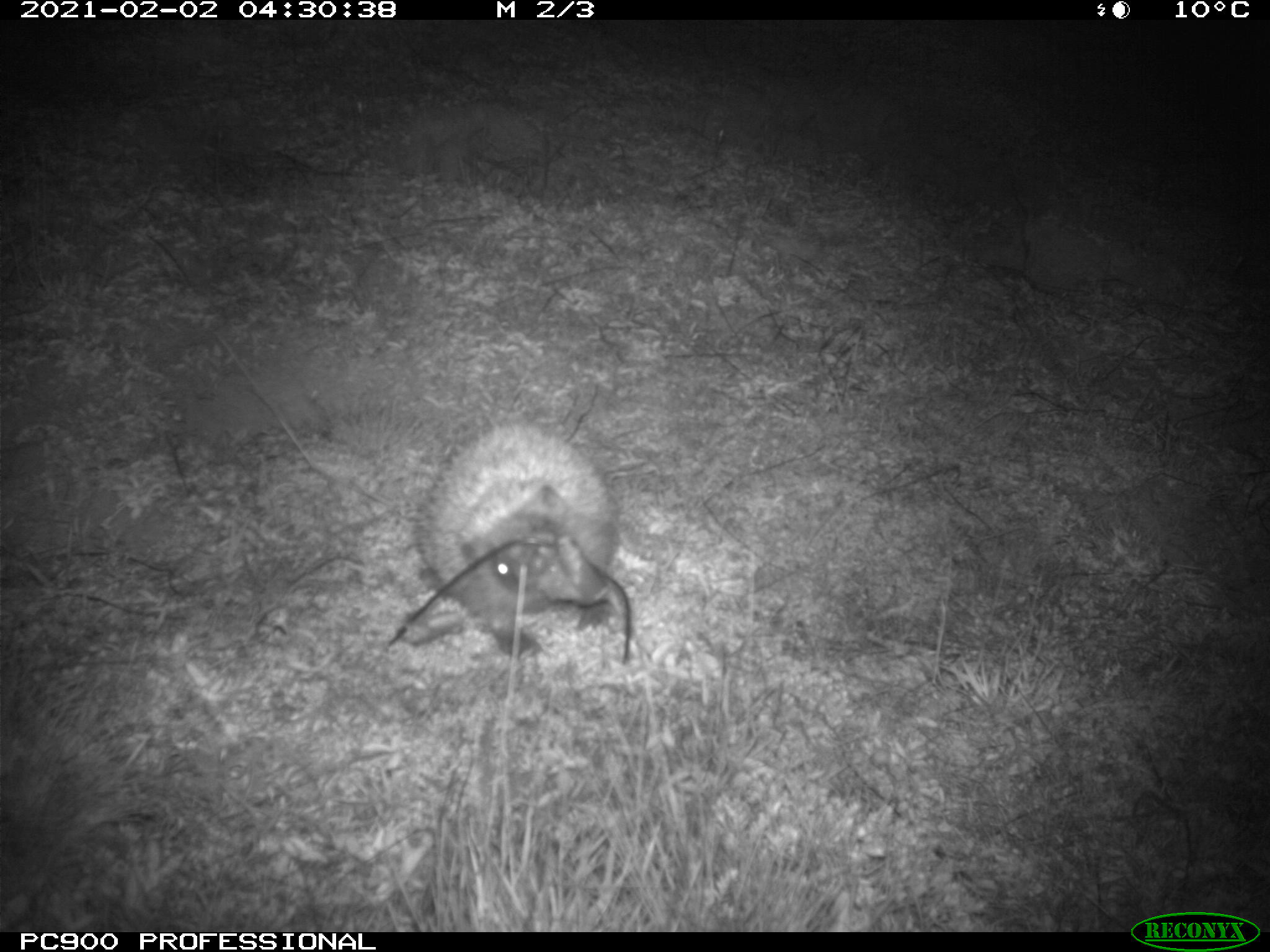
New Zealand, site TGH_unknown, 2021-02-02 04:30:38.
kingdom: Animalia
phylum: Chordata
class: Mammalia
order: Eulipotyphla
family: Erinaceidae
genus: Erinaceus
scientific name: Erinaceus europaeus europaeus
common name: european hedgehog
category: hedgehog